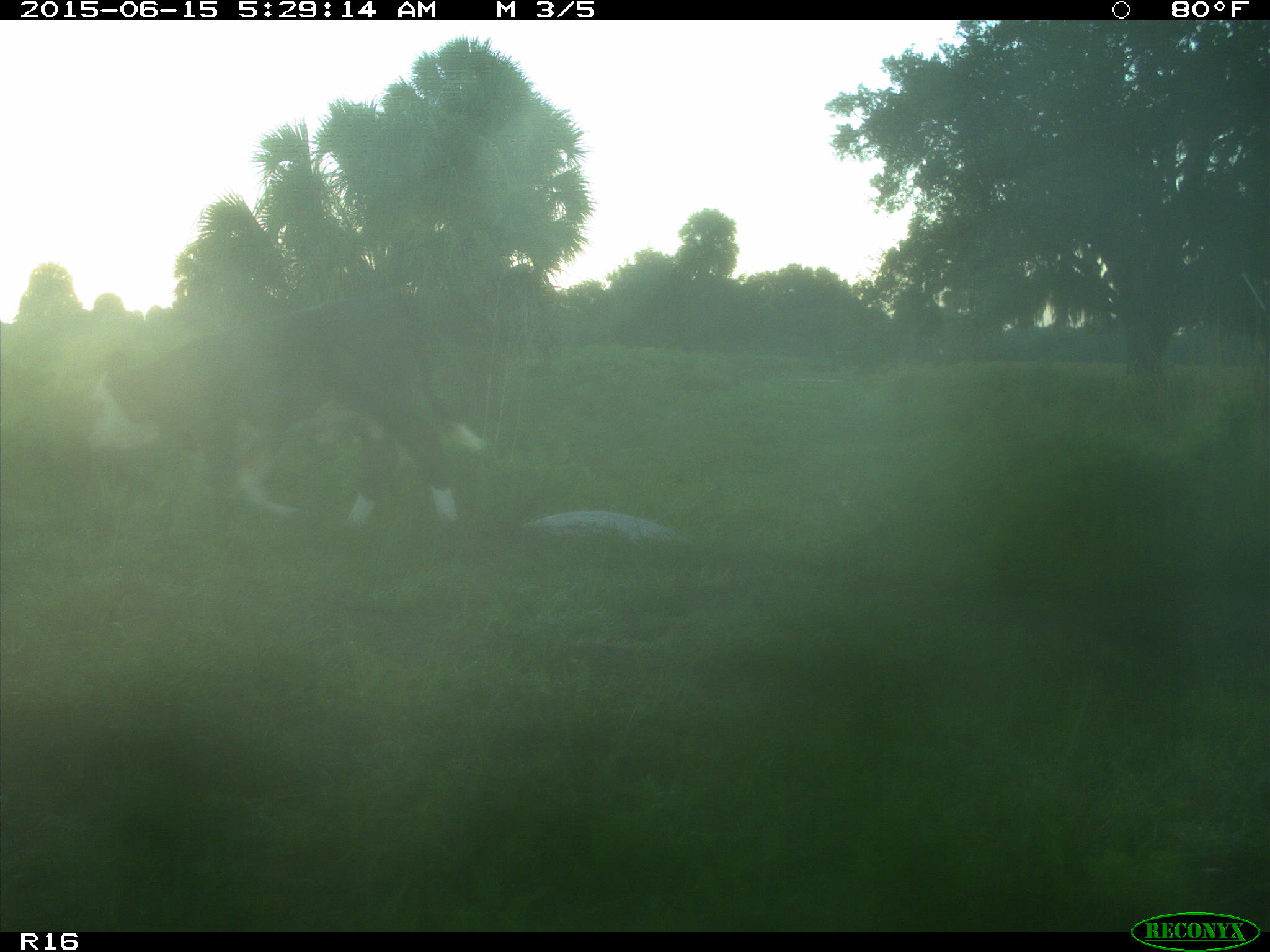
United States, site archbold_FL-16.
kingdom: Animalia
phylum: Chordata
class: Mammalia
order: Artiodactyla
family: Bovidae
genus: Bos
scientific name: Bos taurus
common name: domestic cow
Bos taurus (domestic cow).